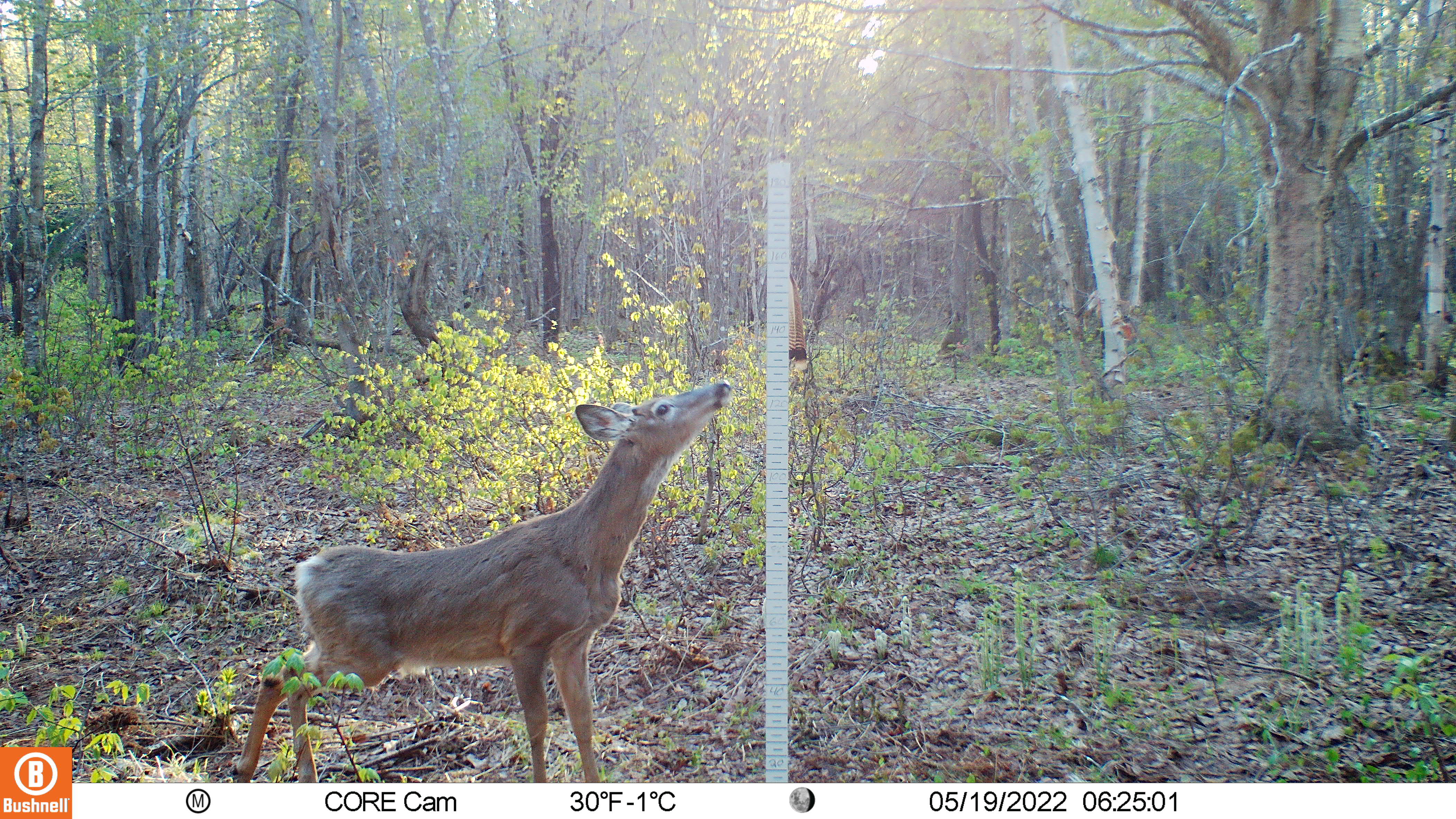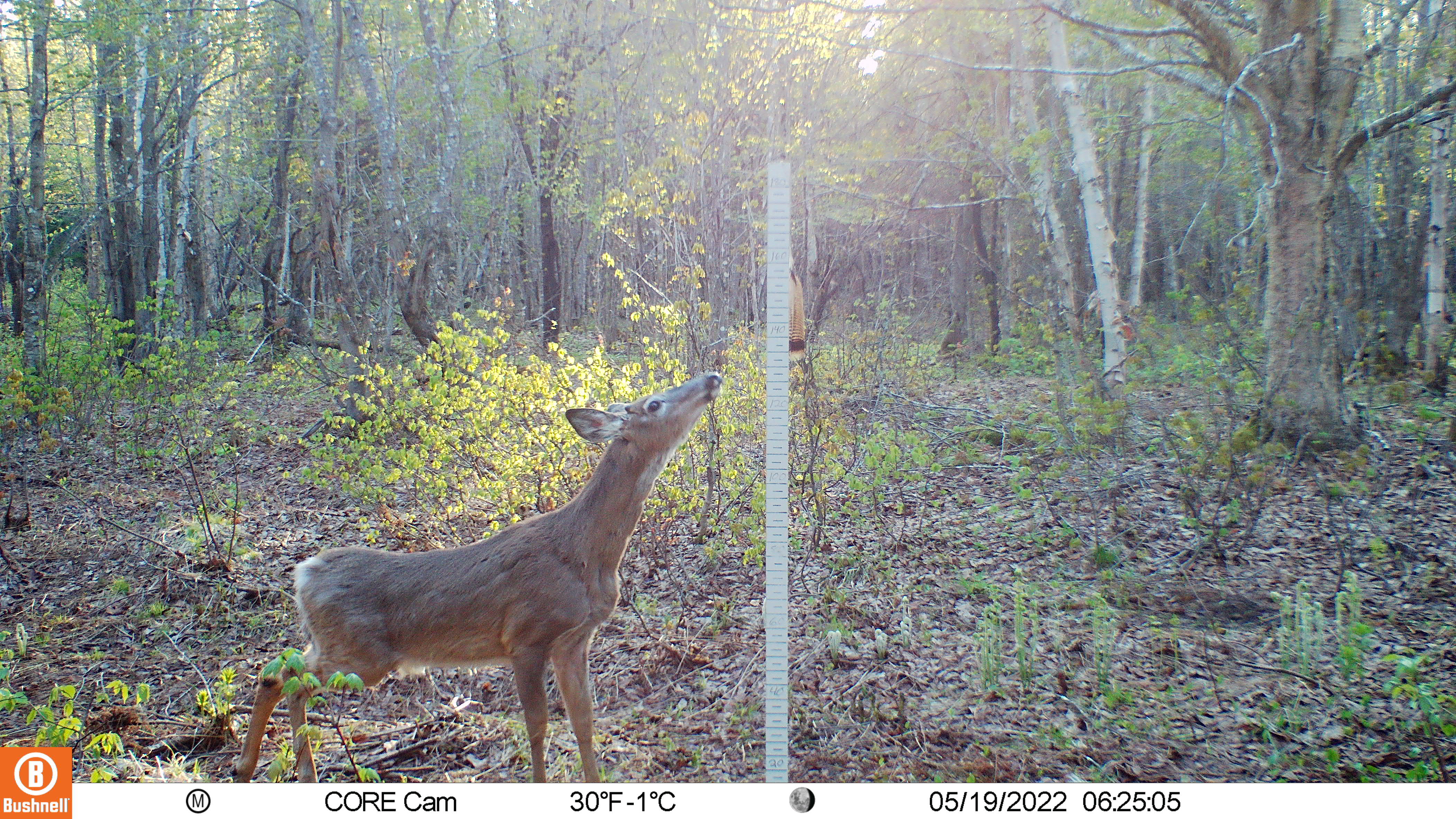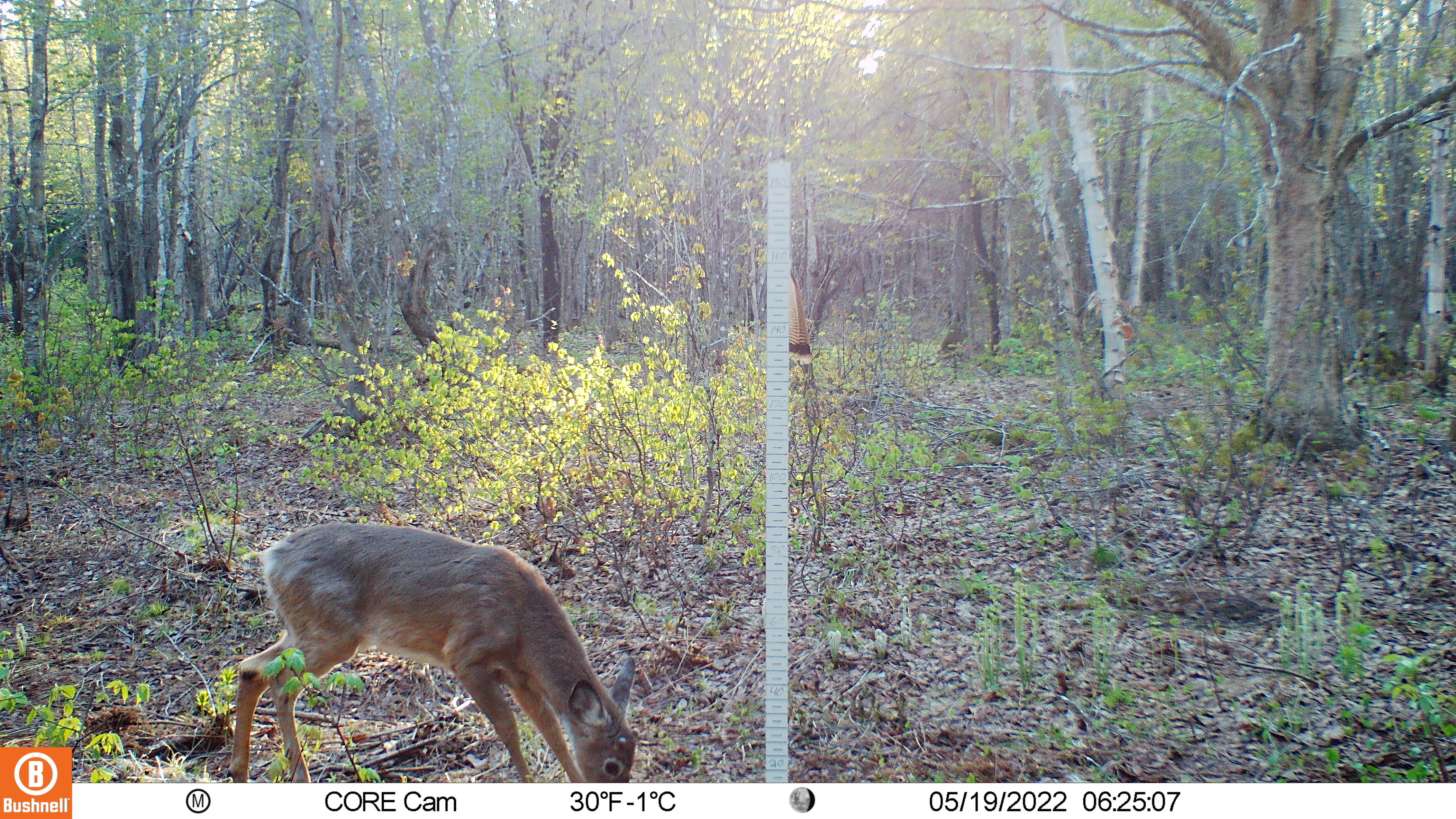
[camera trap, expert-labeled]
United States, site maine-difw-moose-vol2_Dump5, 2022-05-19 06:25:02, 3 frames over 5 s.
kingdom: Animalia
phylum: Chordata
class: Mammalia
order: Artiodactyla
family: Cervidae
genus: Odocoileus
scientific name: Odocoileus virginianus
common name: white-tailed deer